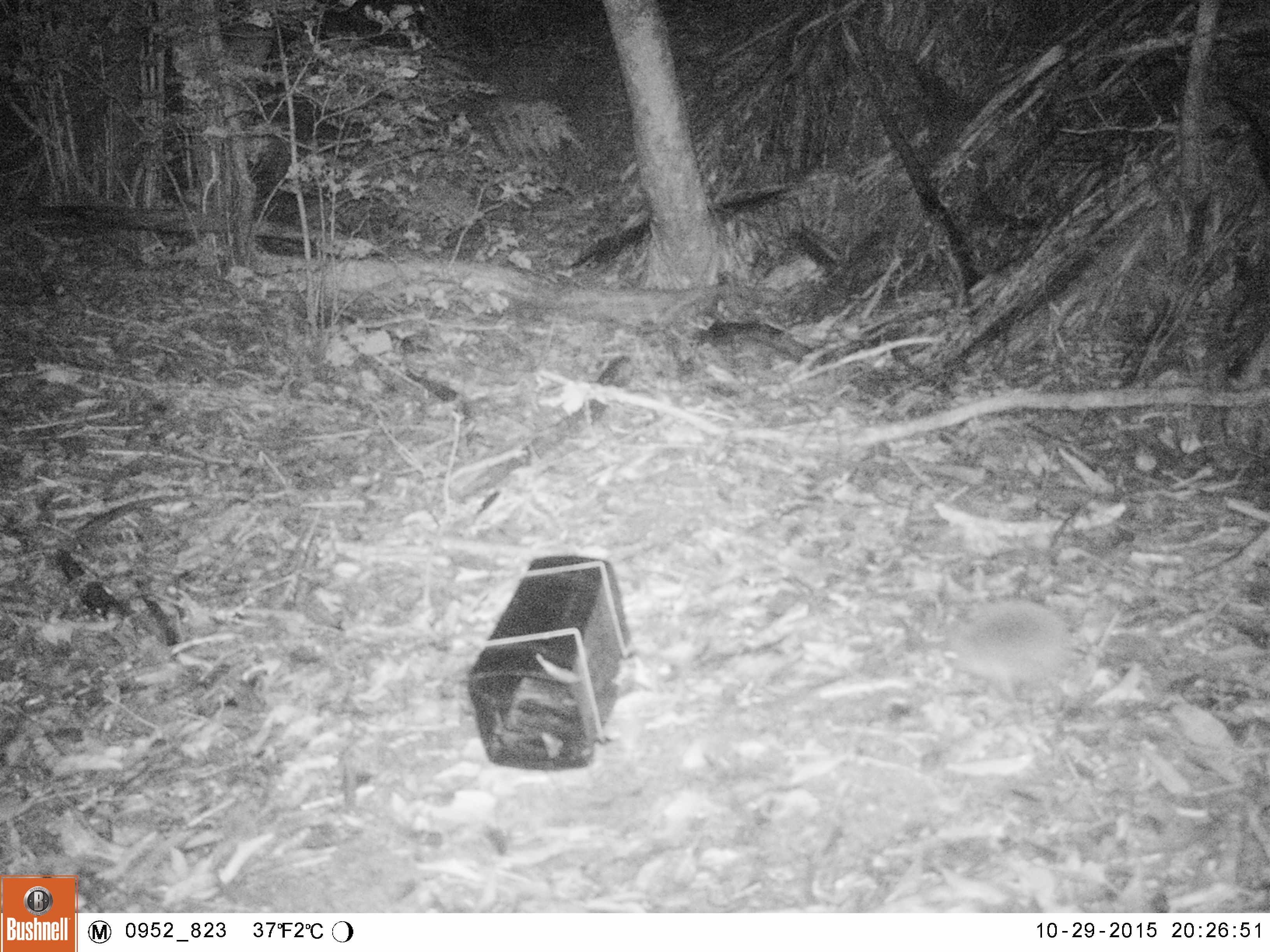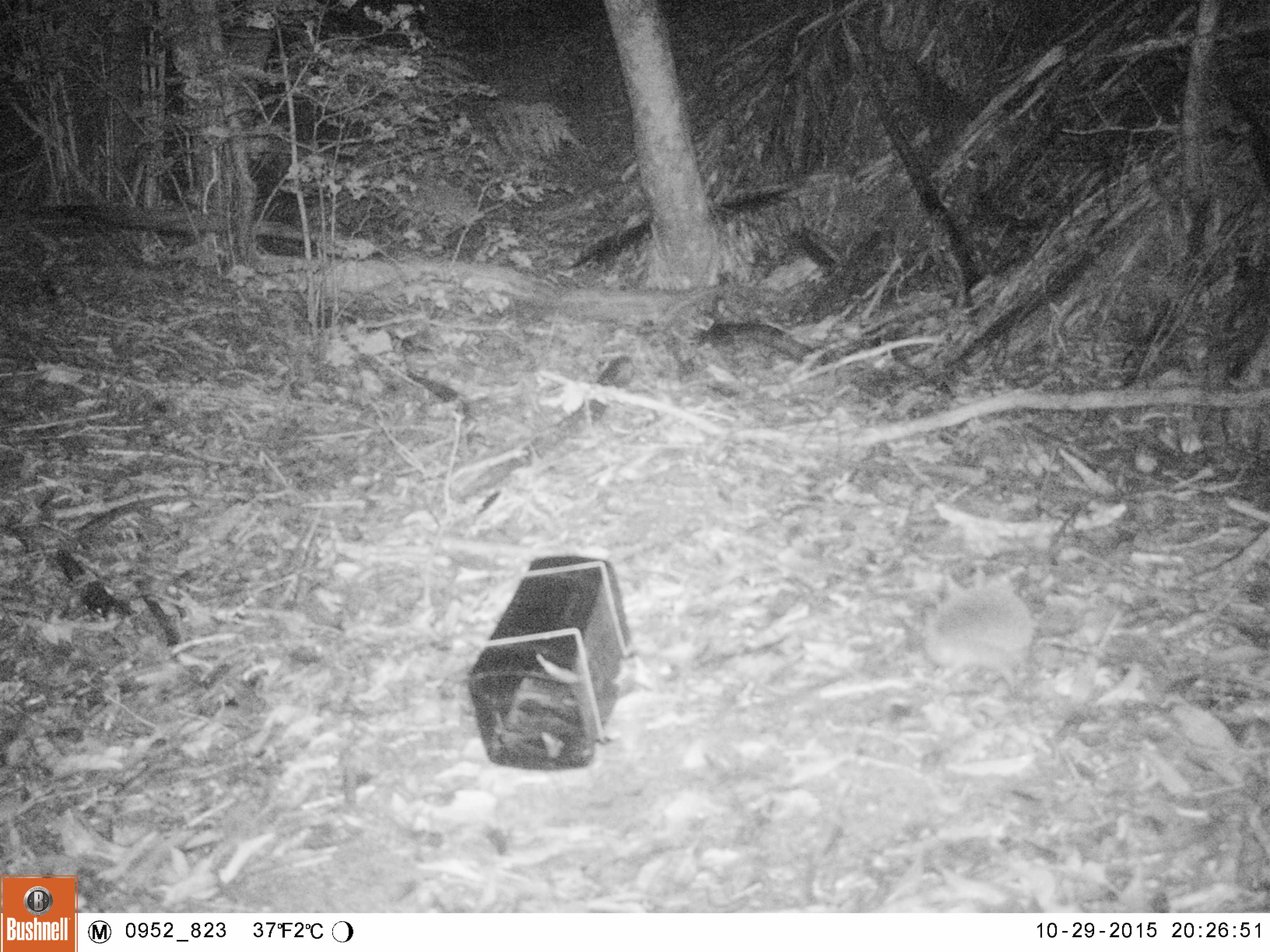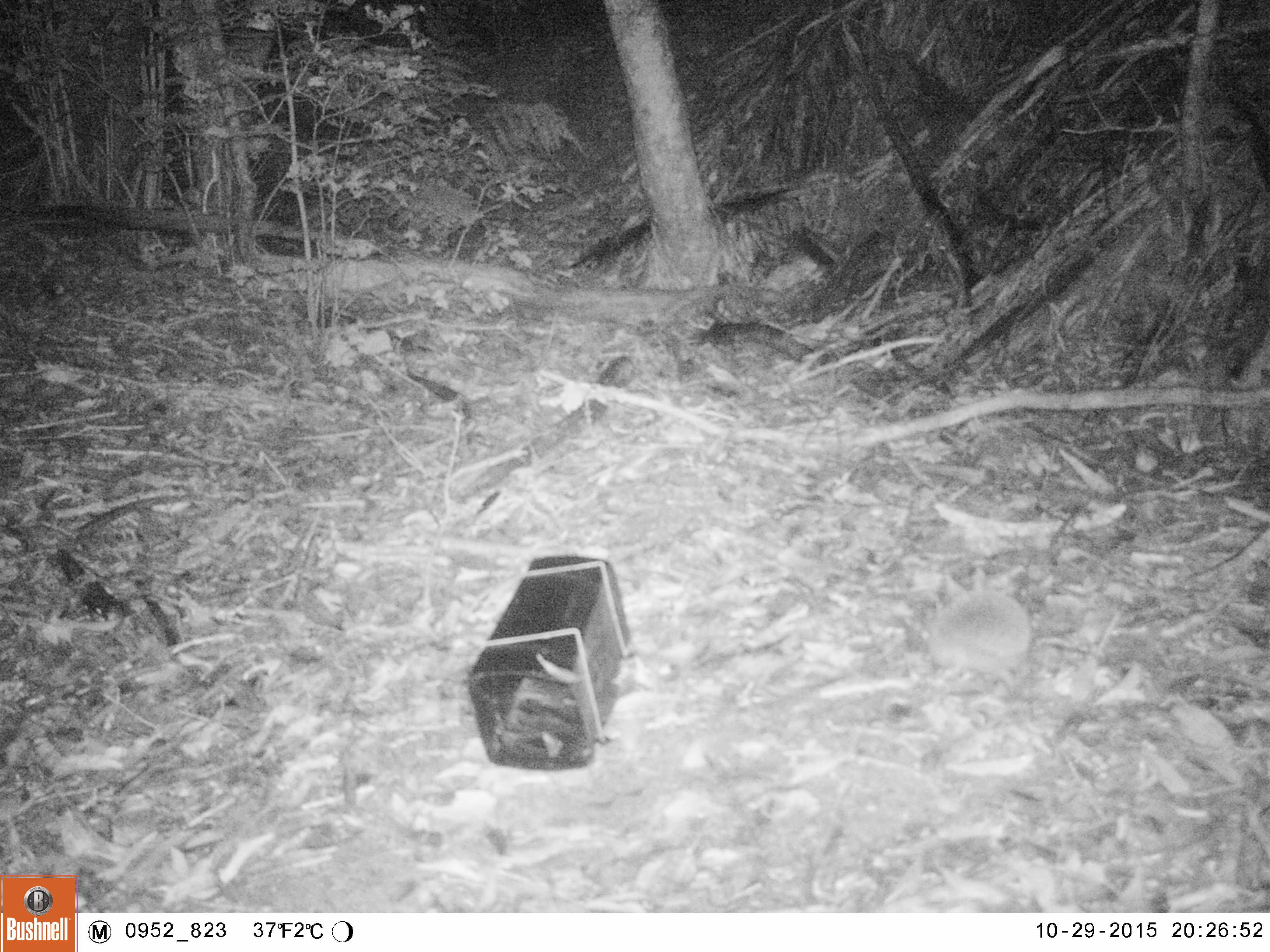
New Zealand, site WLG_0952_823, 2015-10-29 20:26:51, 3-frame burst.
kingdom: Animalia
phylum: Chordata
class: Mammalia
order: Eulipotyphla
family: Erinaceidae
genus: Erinaceus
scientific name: Erinaceus europaeus europaeus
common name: european hedgehog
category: hedgehog